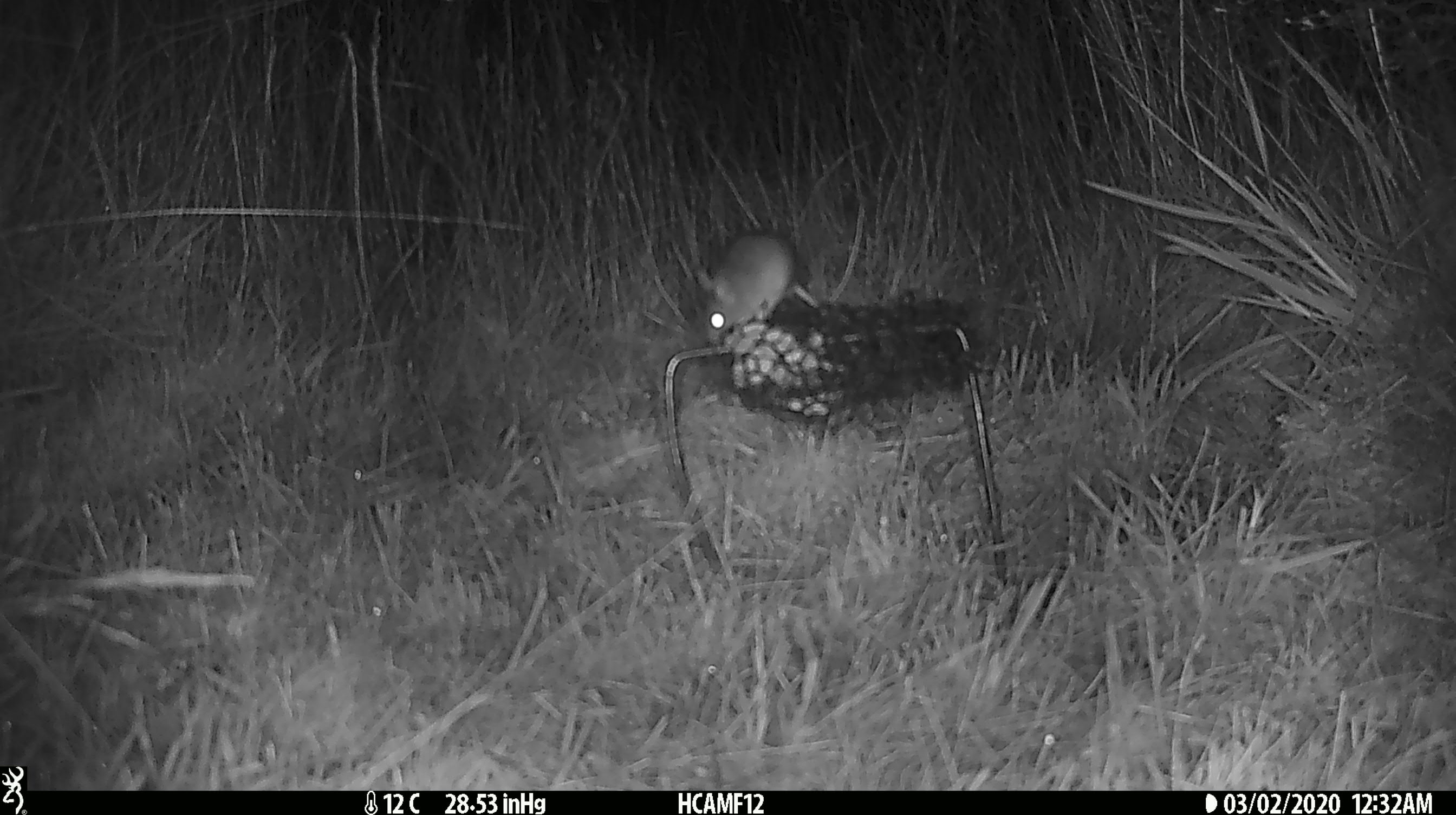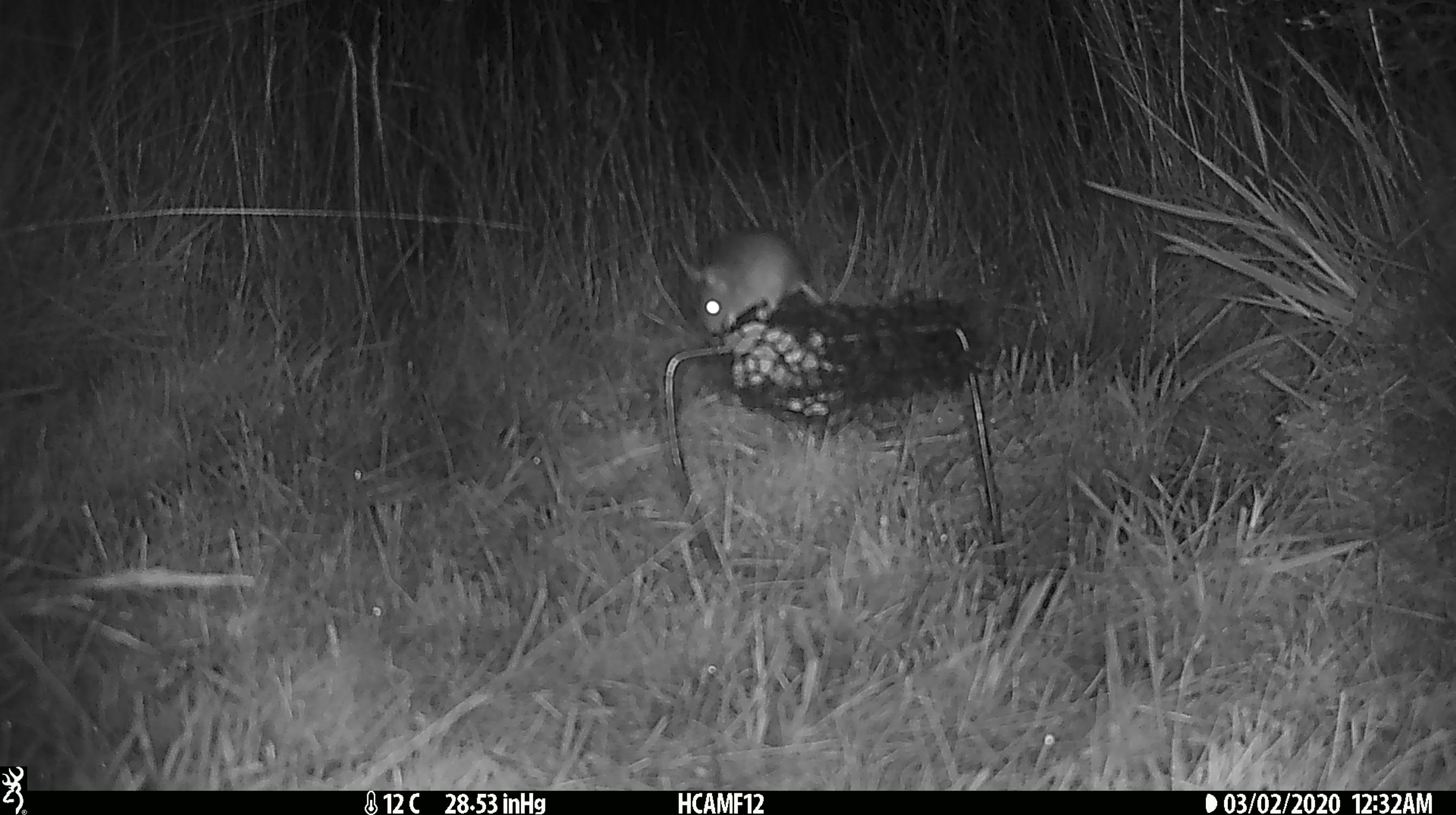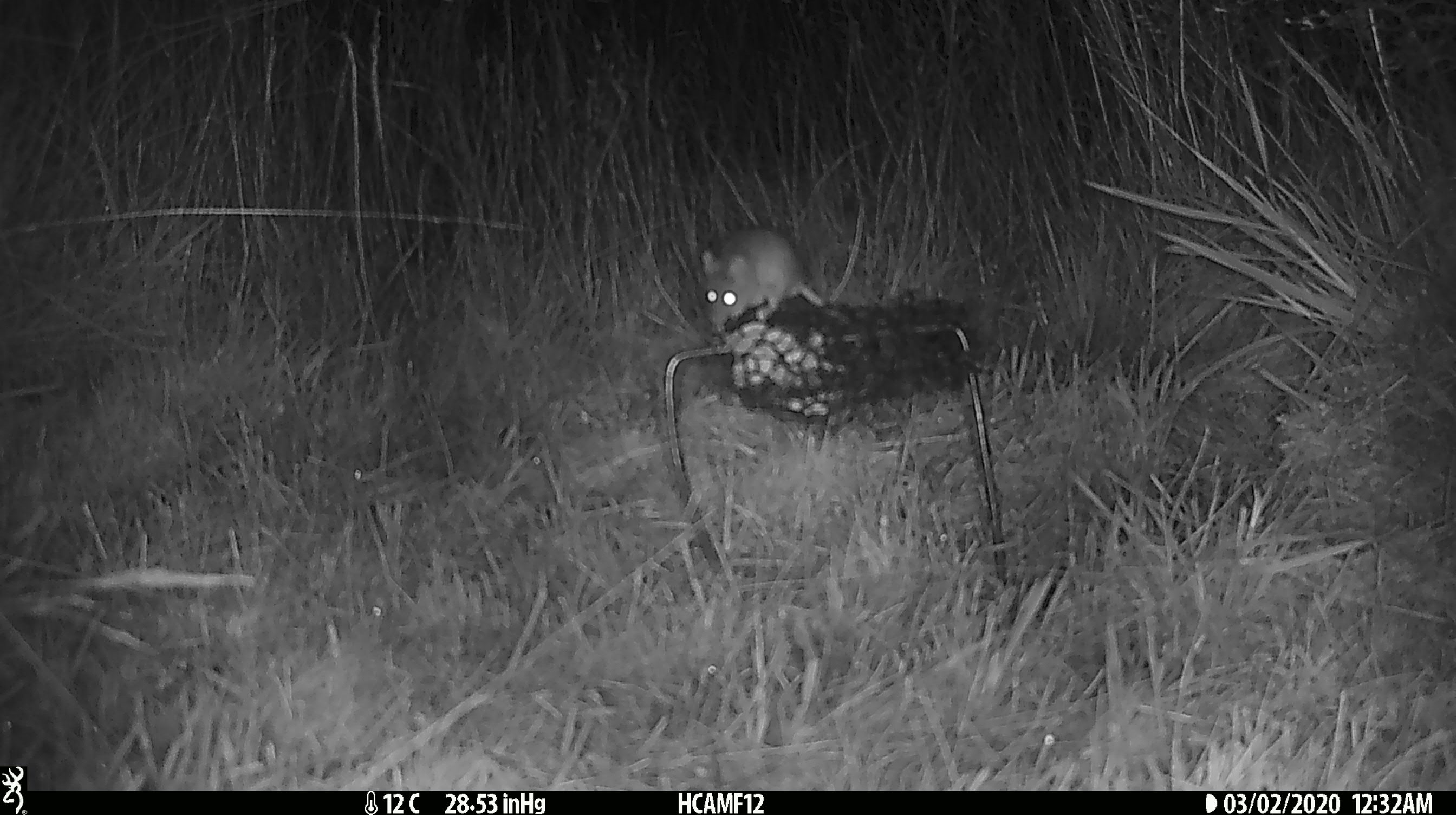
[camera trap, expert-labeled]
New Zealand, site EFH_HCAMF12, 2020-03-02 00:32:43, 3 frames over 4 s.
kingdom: Animalia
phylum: Chordata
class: Mammalia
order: Rodentia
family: Muridae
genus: Mus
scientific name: Mus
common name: mouse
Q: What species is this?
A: Mouse (Mus).